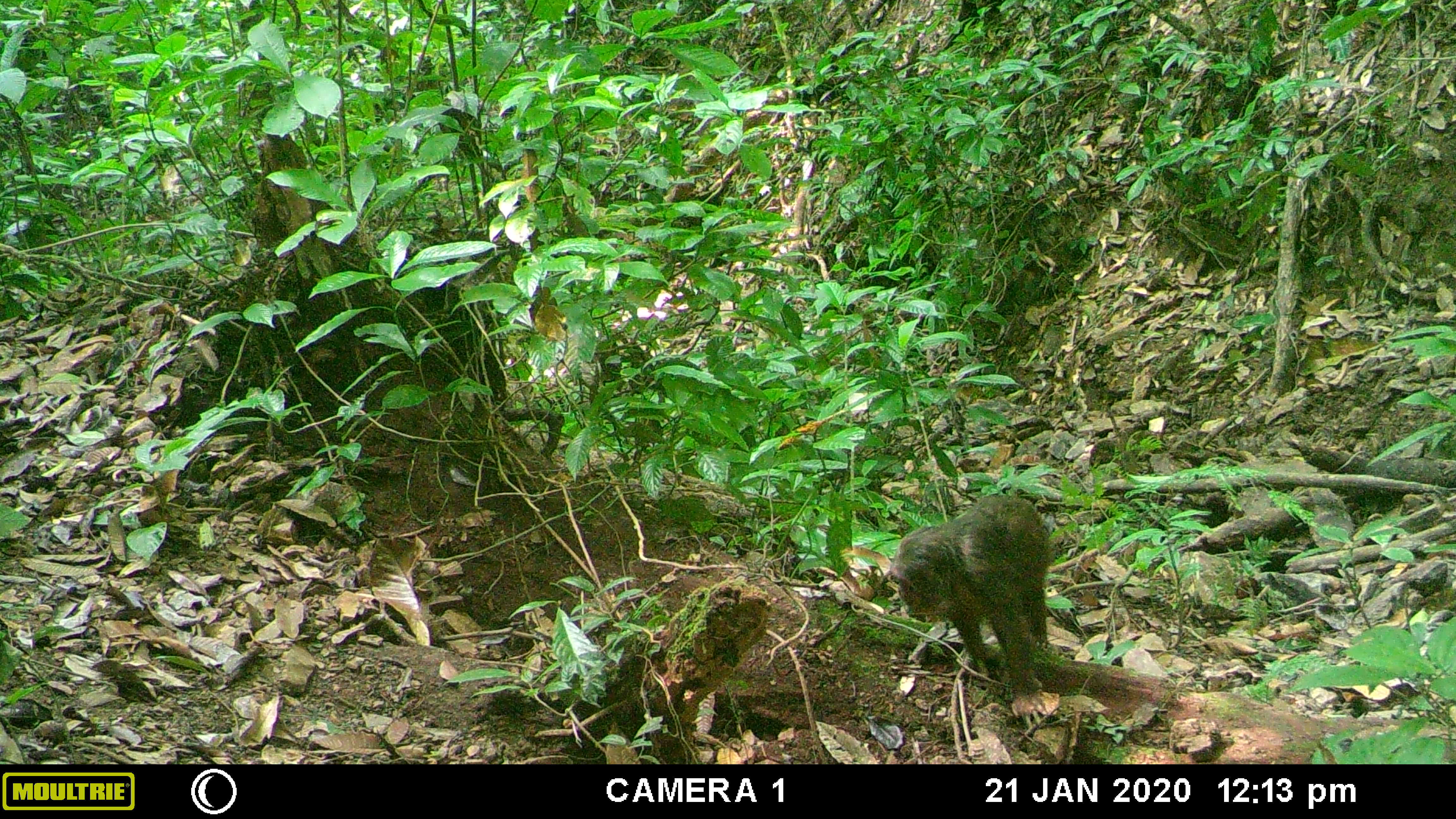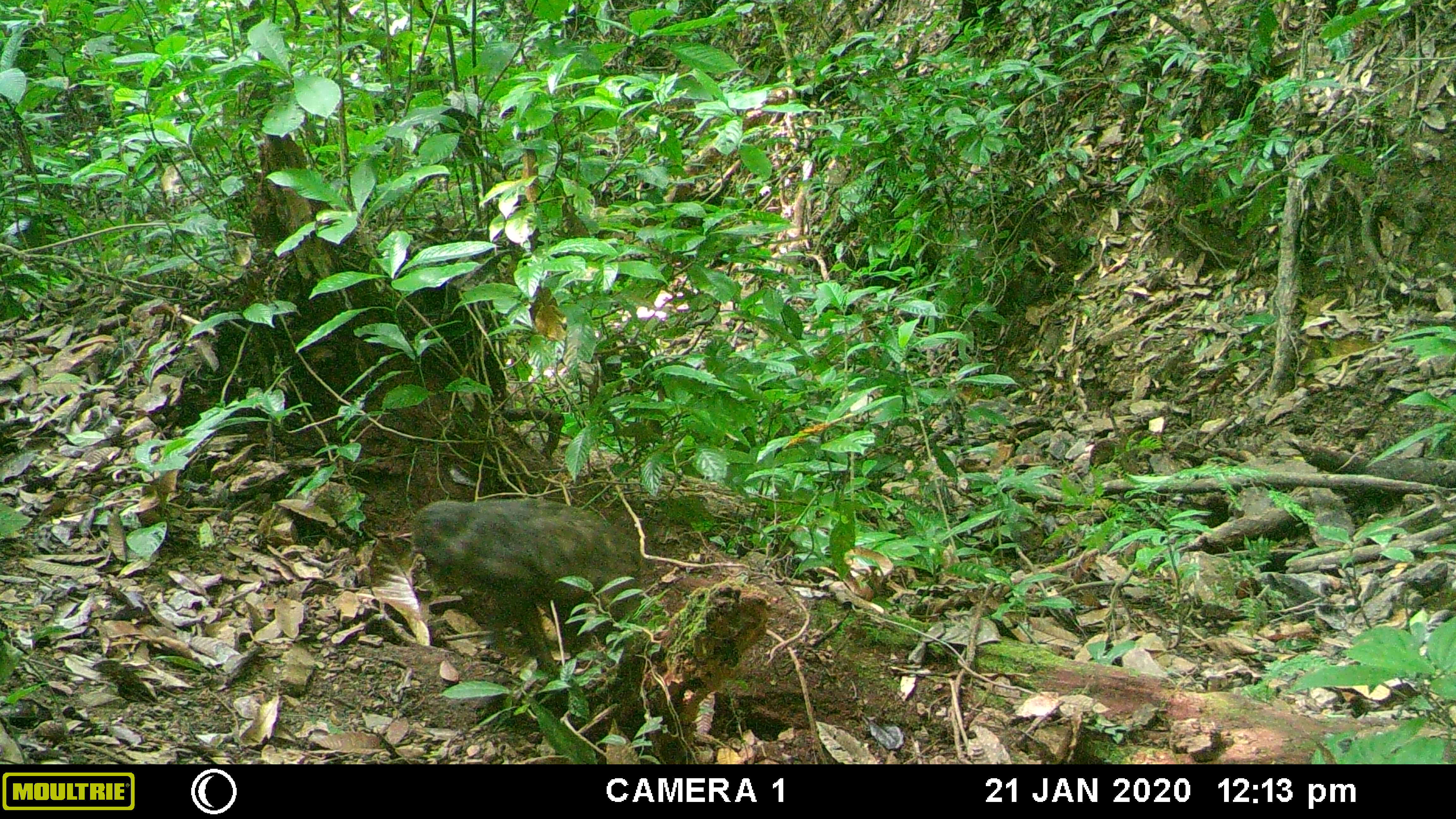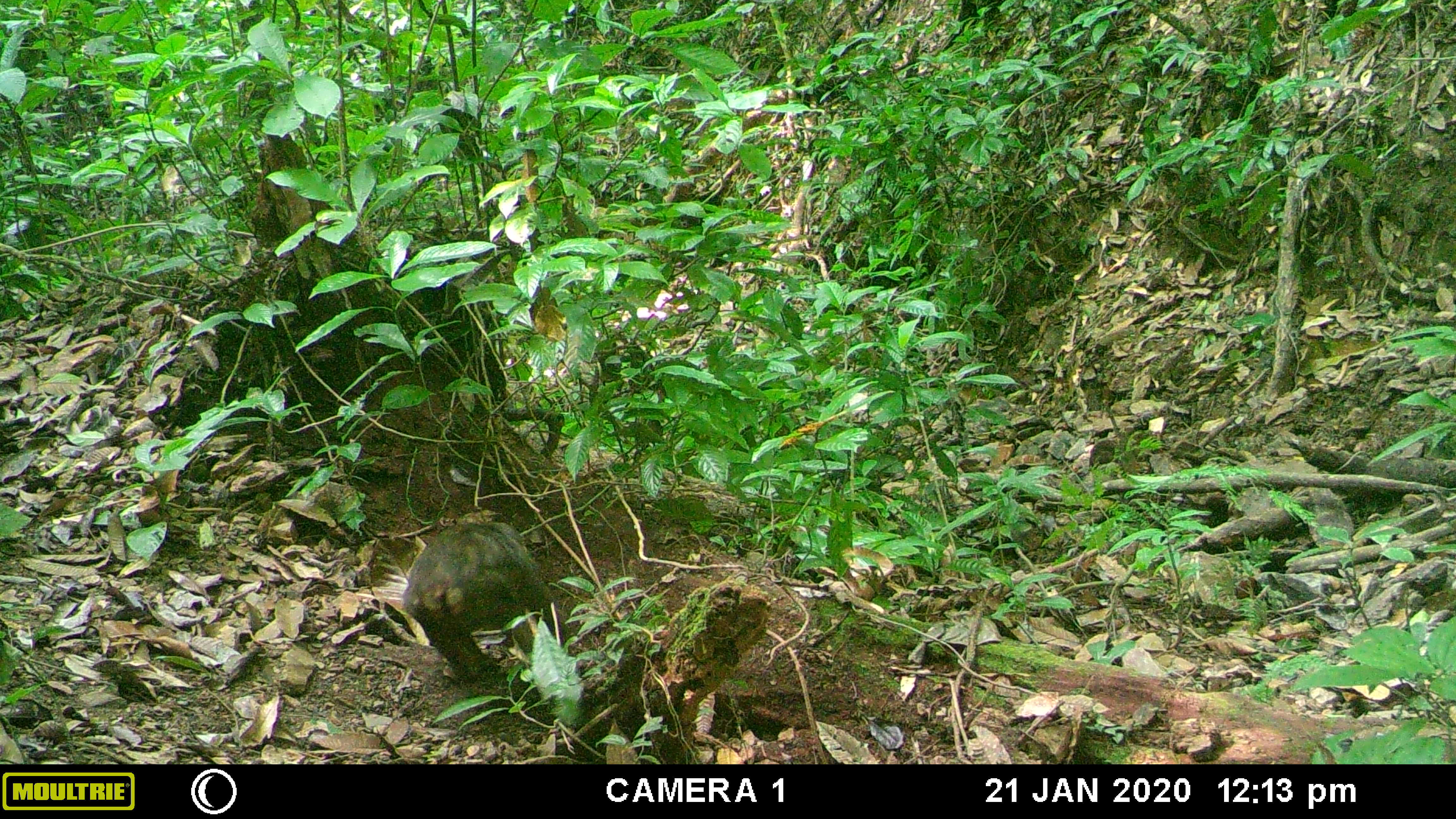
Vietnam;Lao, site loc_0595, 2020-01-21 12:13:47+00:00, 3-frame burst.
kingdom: Animalia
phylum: Chordata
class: Mammalia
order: Primates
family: Cercopithecidae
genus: Macaca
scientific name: Macaca arctoides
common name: stump-tailed macaque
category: stump tailed macaque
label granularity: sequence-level